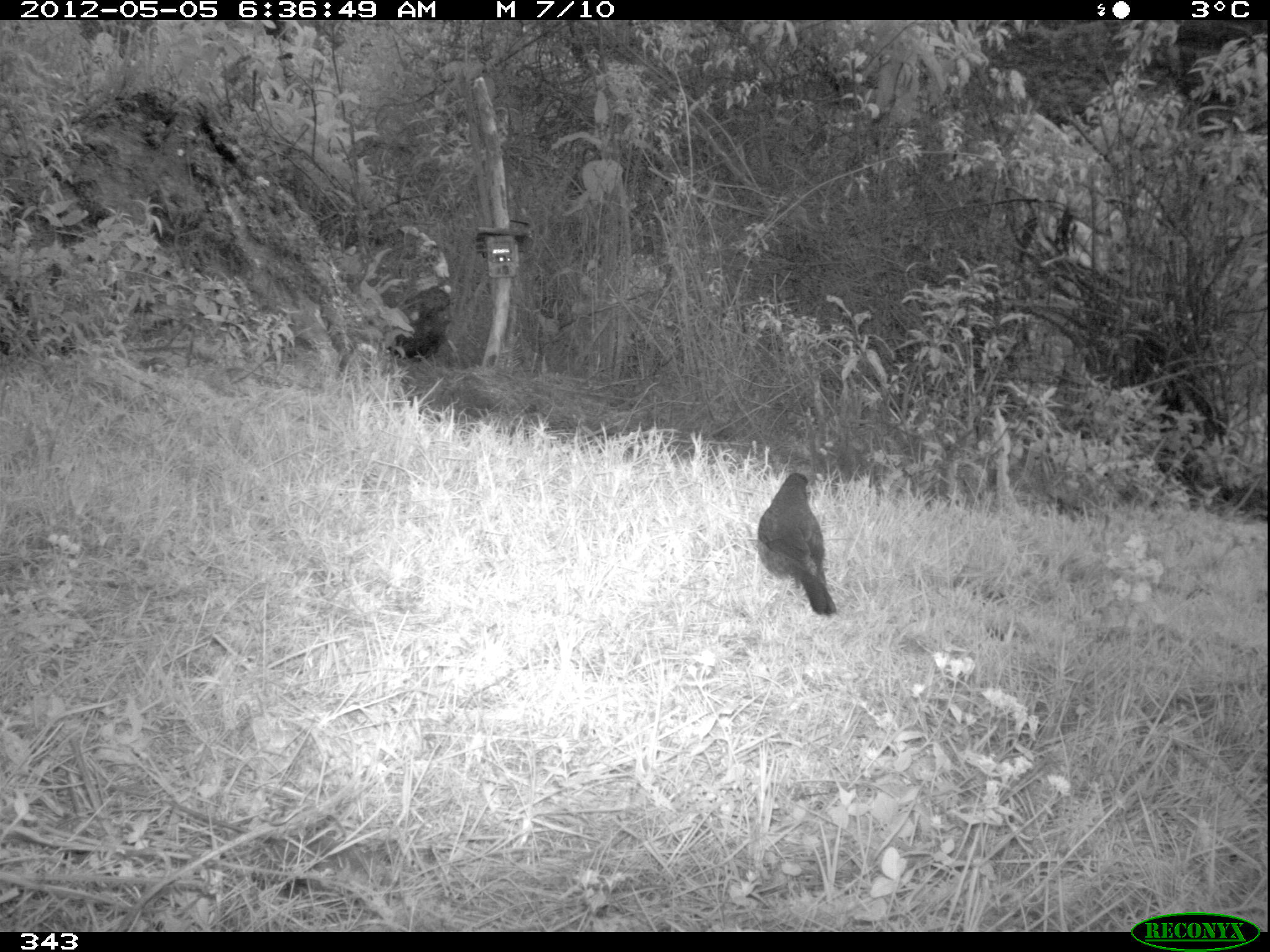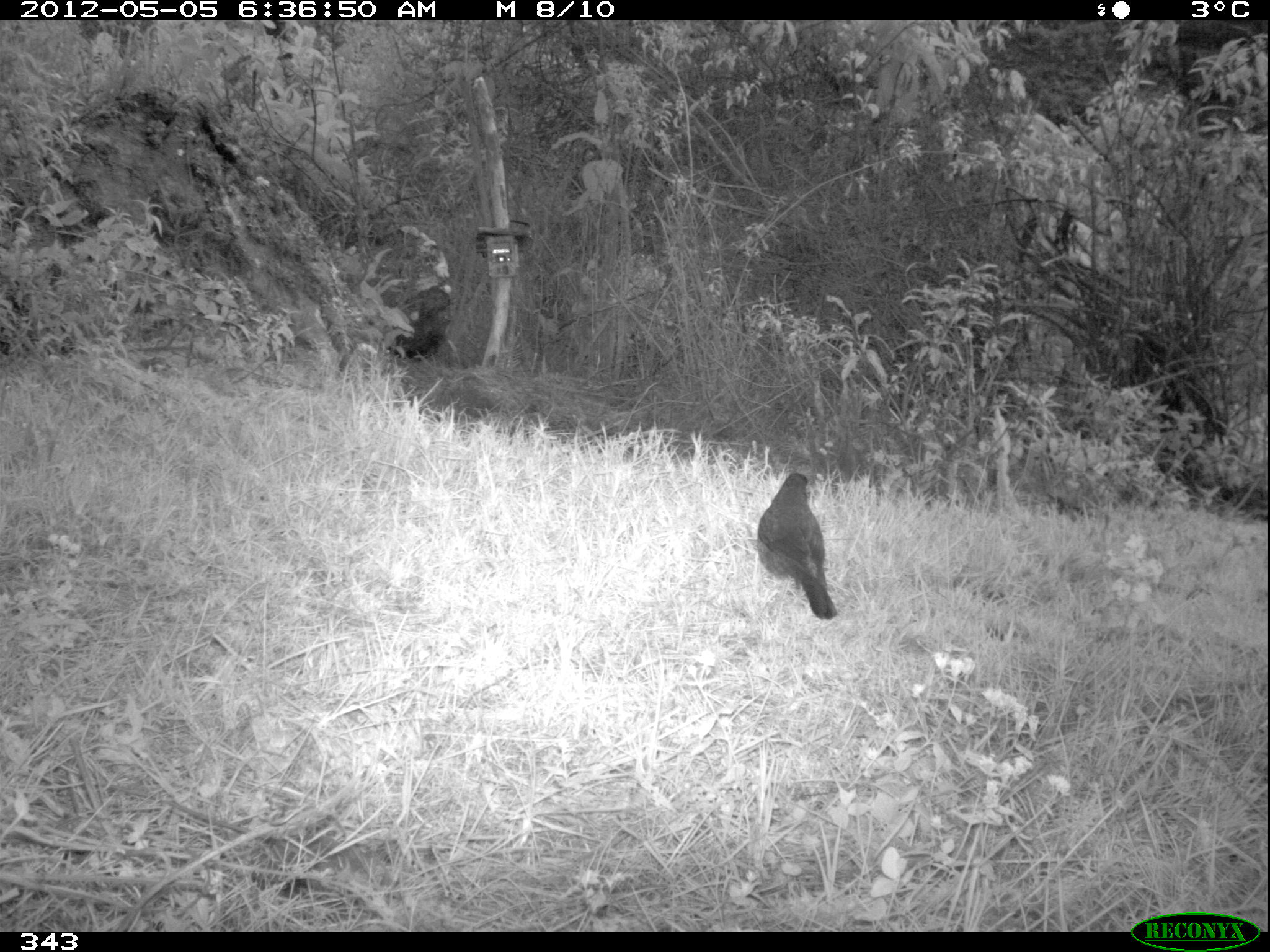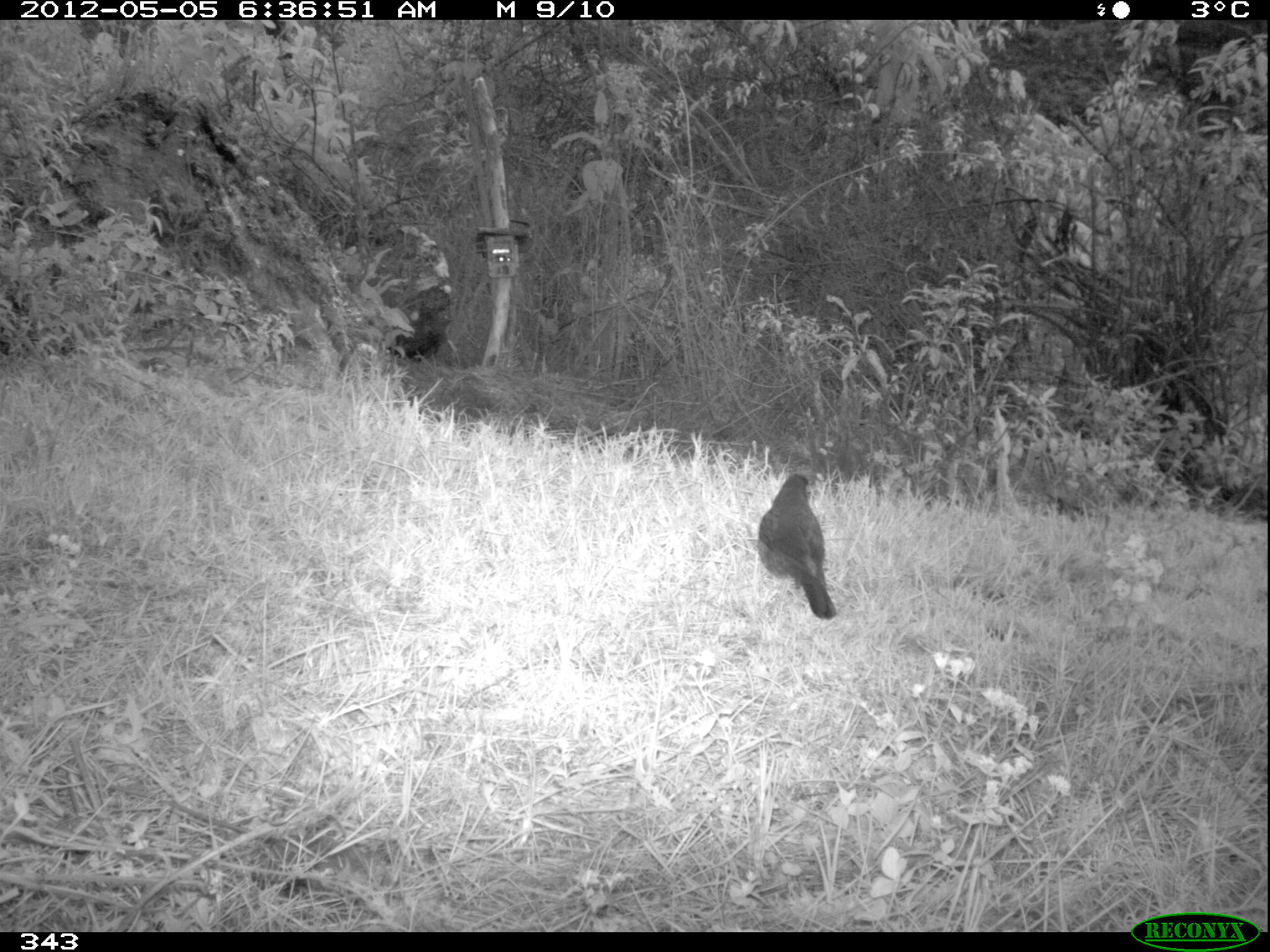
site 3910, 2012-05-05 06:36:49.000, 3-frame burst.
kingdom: Animalia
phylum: Chordata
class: Aves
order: Passeriformes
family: Turdidae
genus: Turdus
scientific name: Turdus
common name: true thrushes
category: turdus sp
Turdus sp (true thrushes) (Turdus).